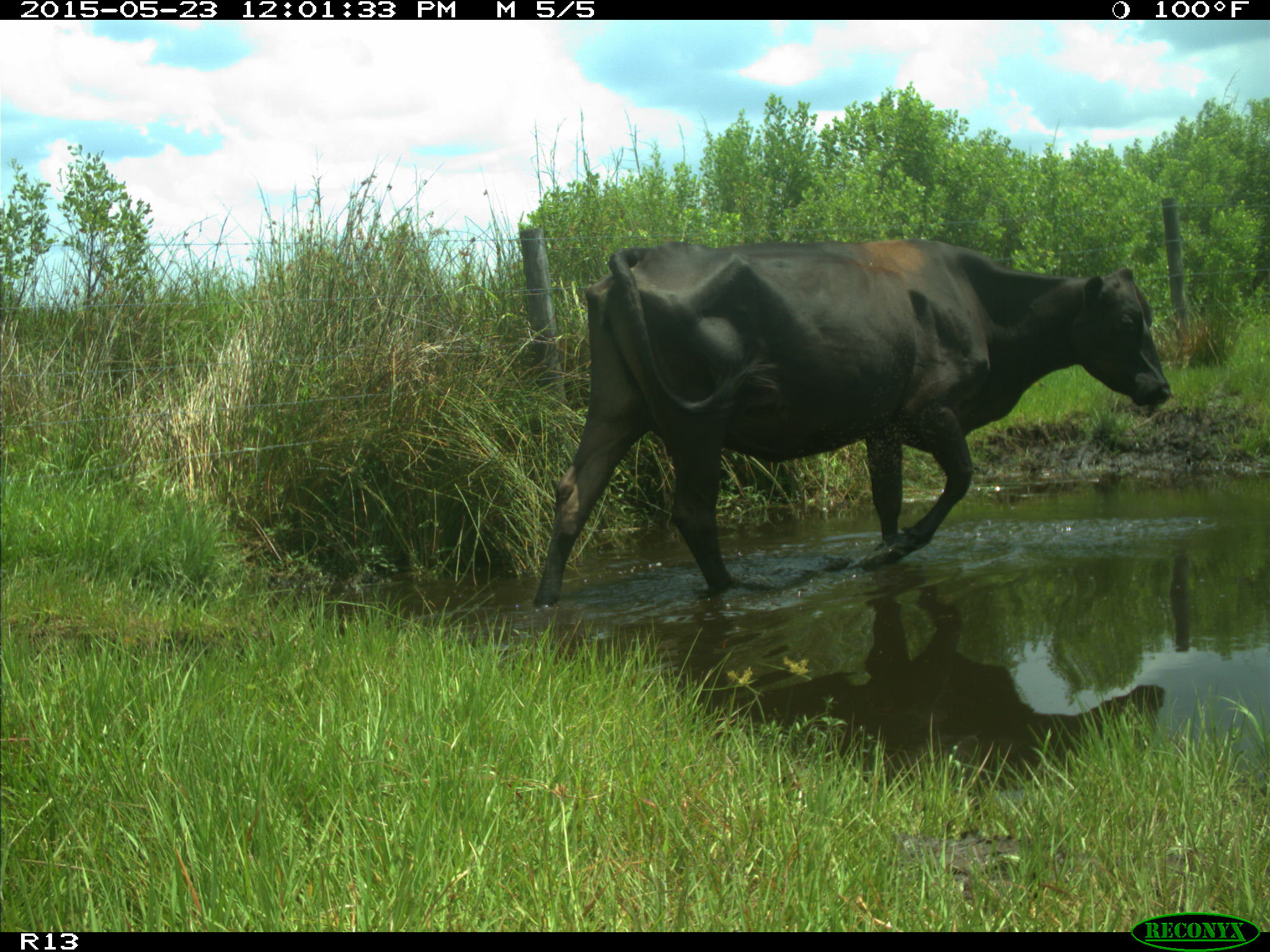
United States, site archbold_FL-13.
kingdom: Animalia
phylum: Chordata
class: Mammalia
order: Artiodactyla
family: Bovidae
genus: Bos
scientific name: Bos taurus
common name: domestic cow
Bos taurus (domestic cow).